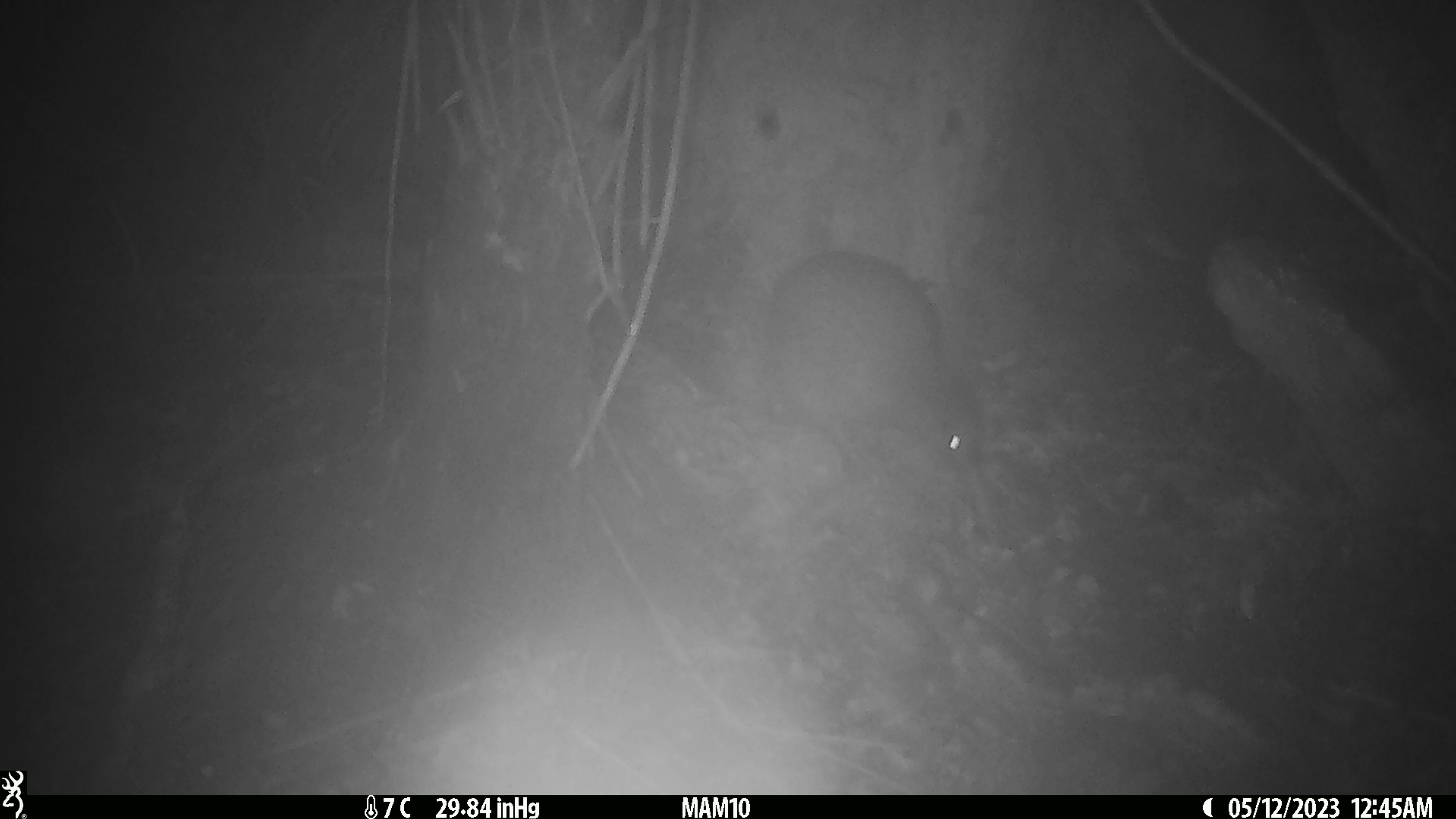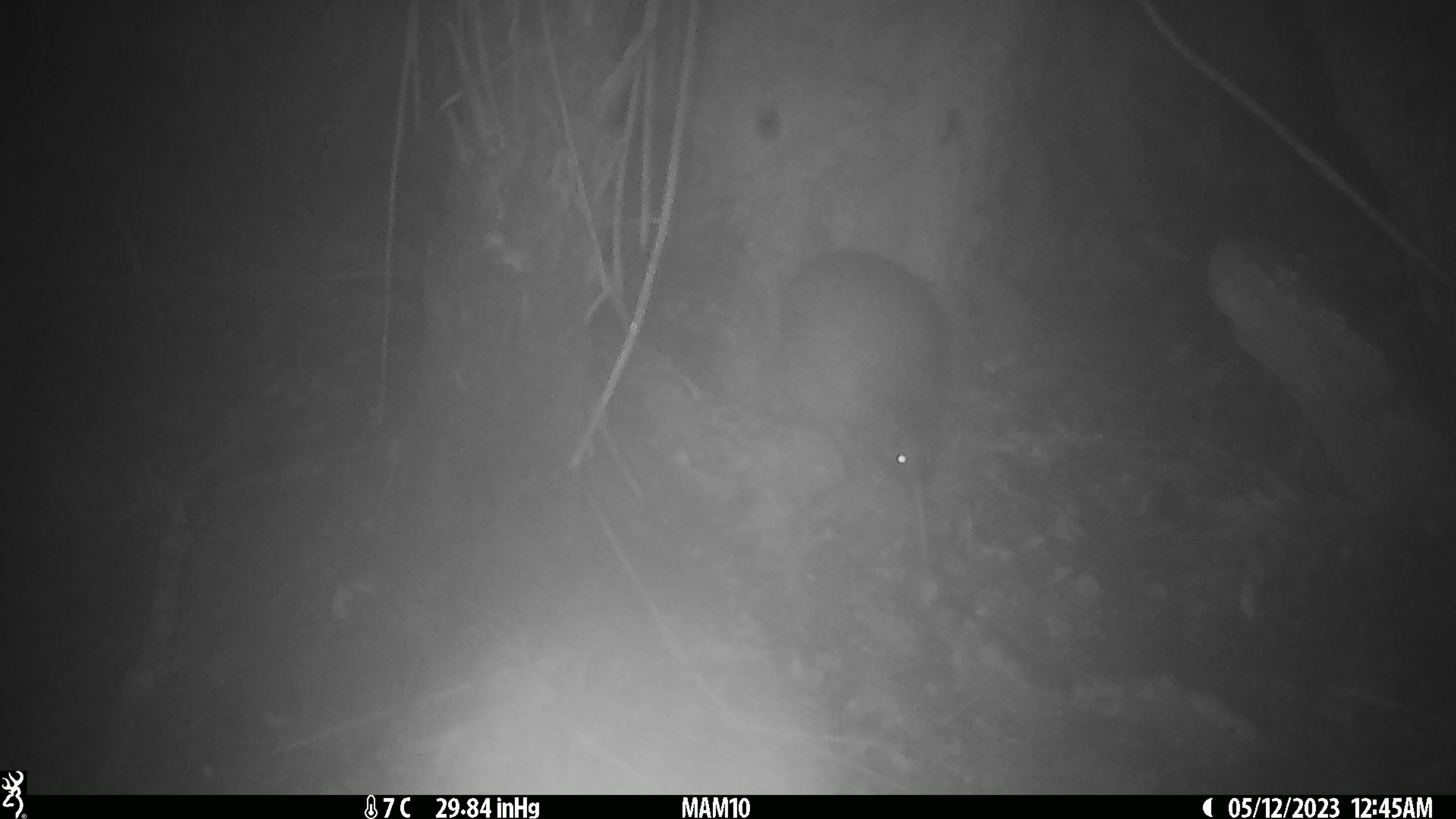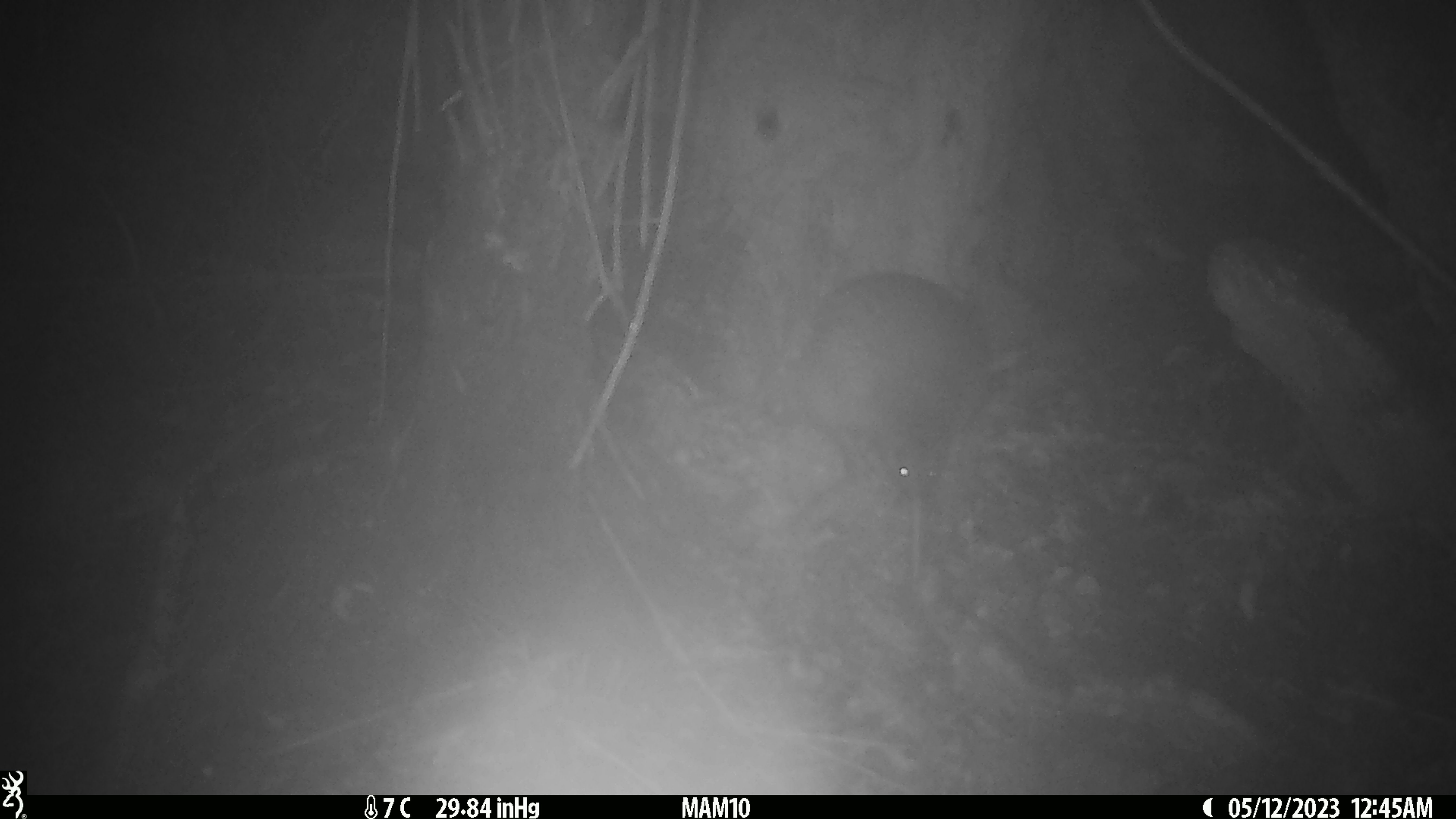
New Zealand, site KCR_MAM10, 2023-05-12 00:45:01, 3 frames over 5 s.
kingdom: Animalia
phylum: Chordata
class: Aves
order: Apterygiformes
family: Apterygidae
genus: Apteryx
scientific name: Apteryx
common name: kiwi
Kiwi (Apteryx).